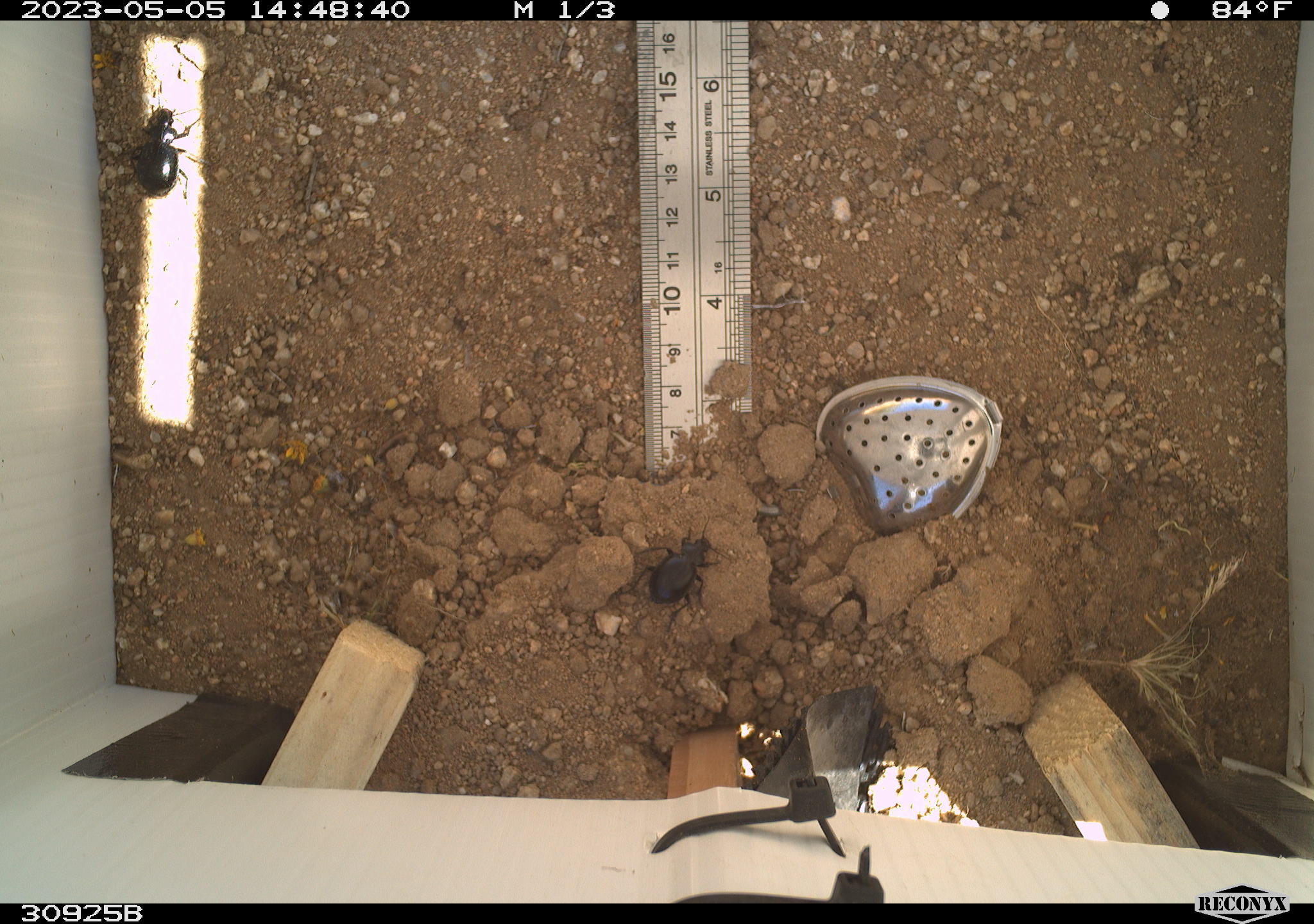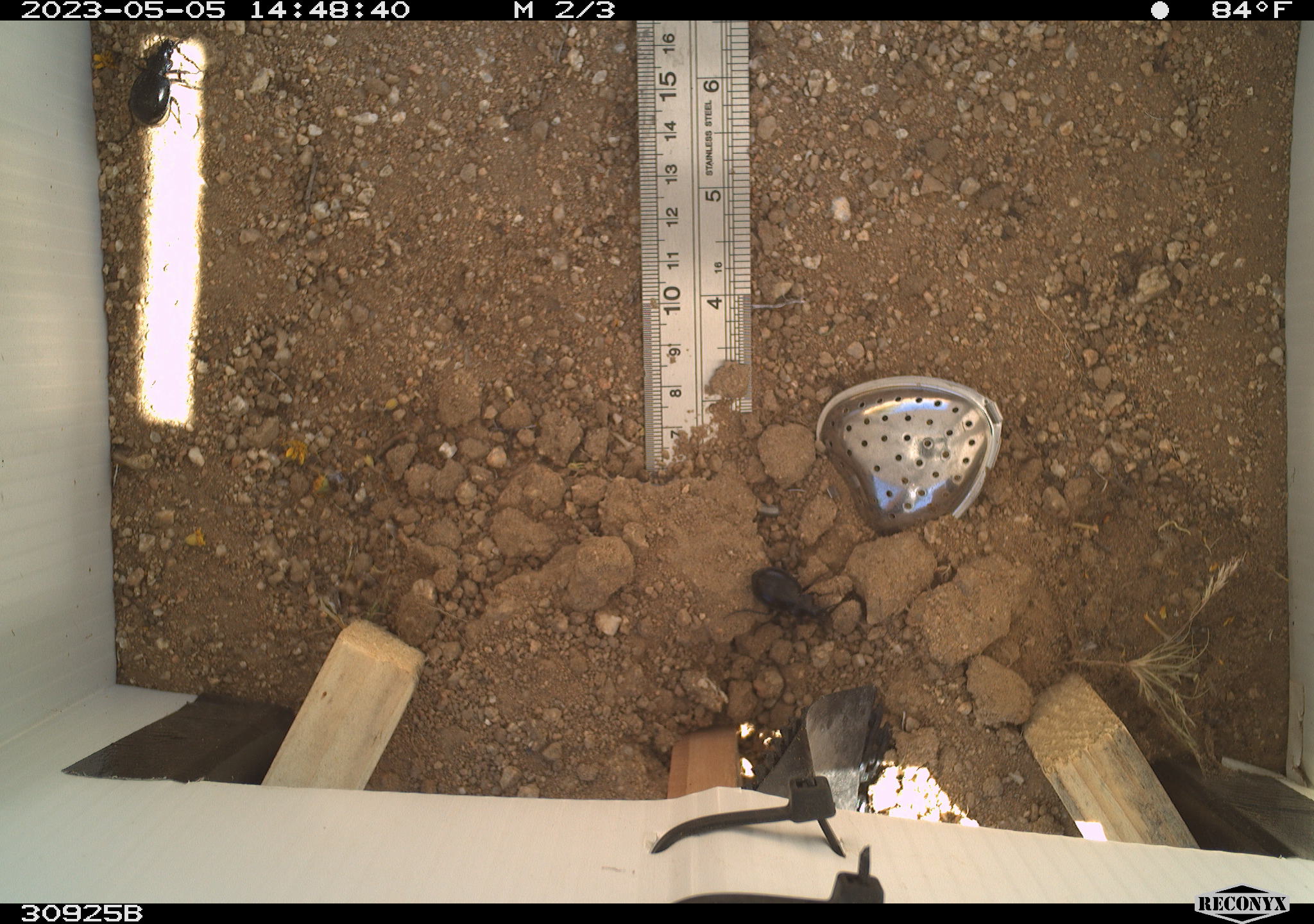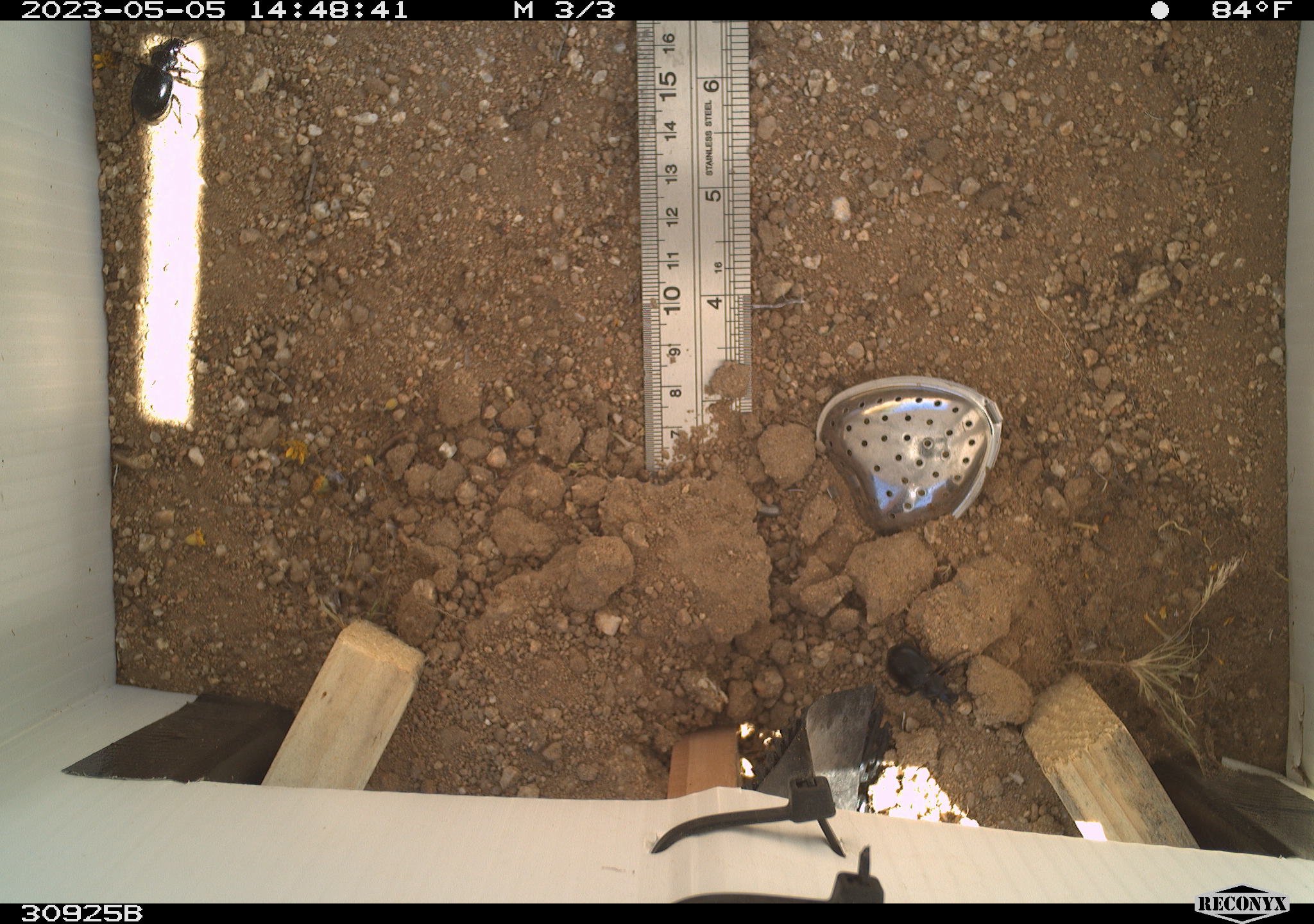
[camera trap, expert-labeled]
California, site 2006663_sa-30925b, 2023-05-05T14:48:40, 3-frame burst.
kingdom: Animalia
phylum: Arthropoda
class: Insecta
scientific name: Insecta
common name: insect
Insect (Insecta).